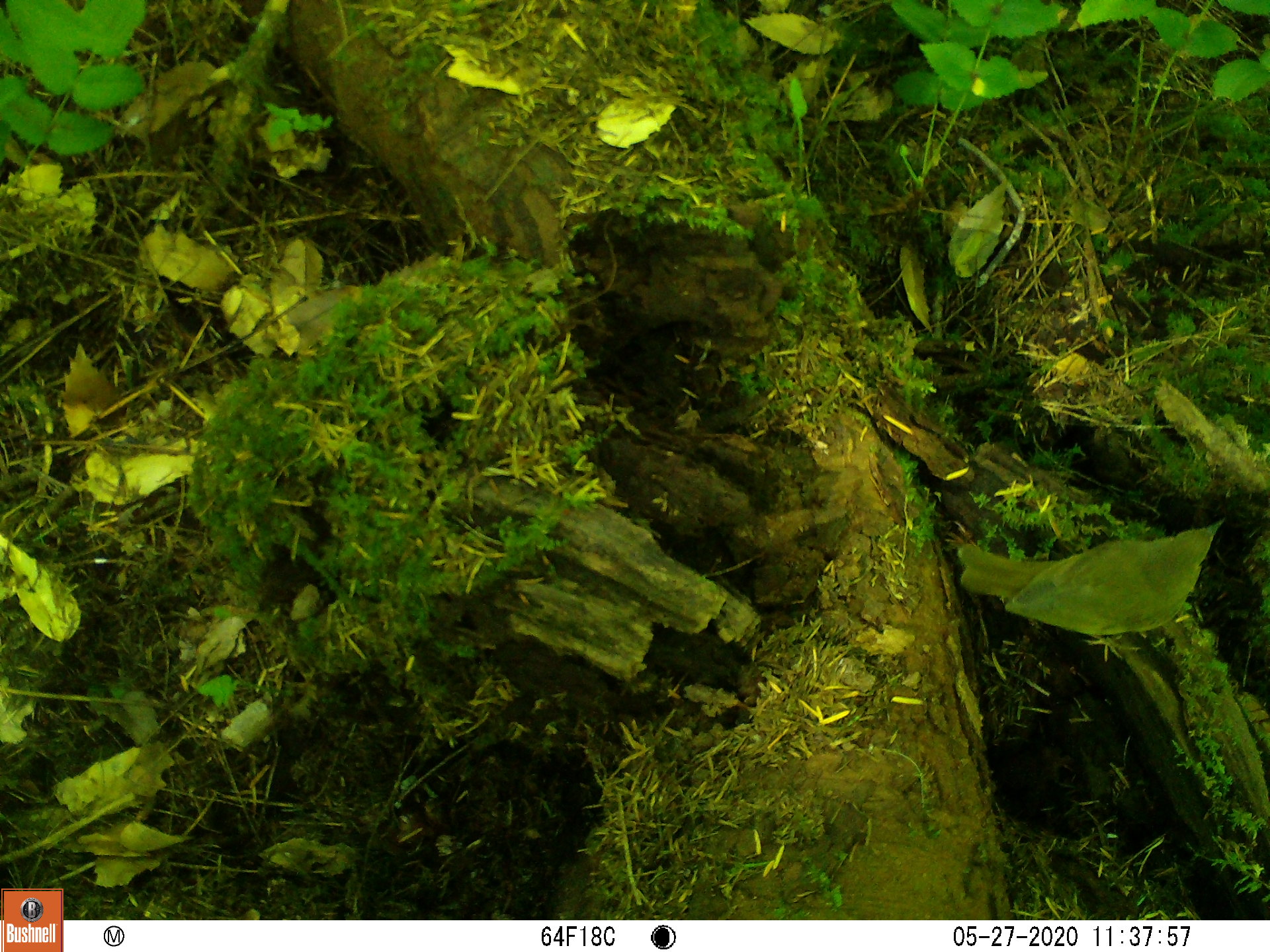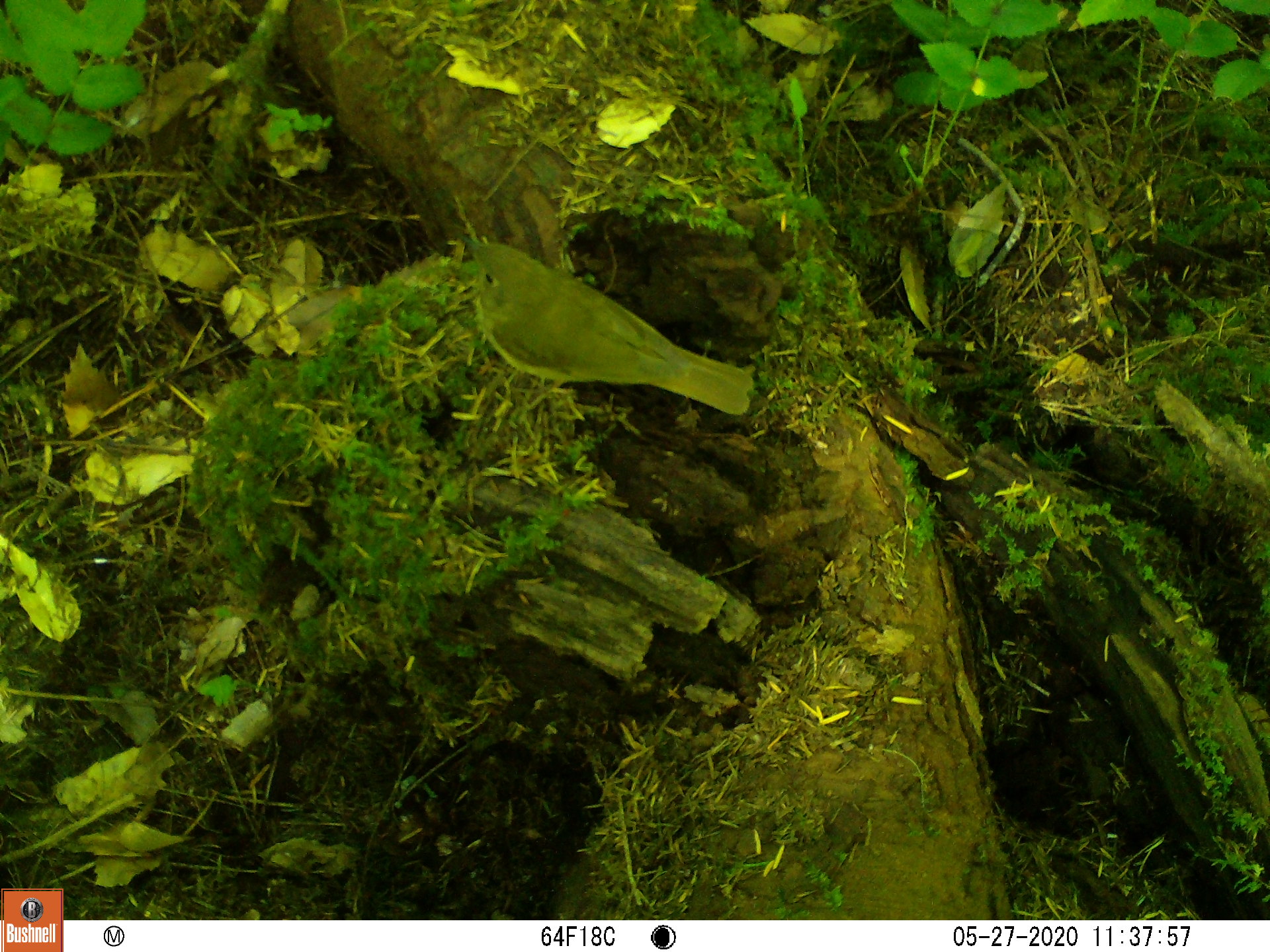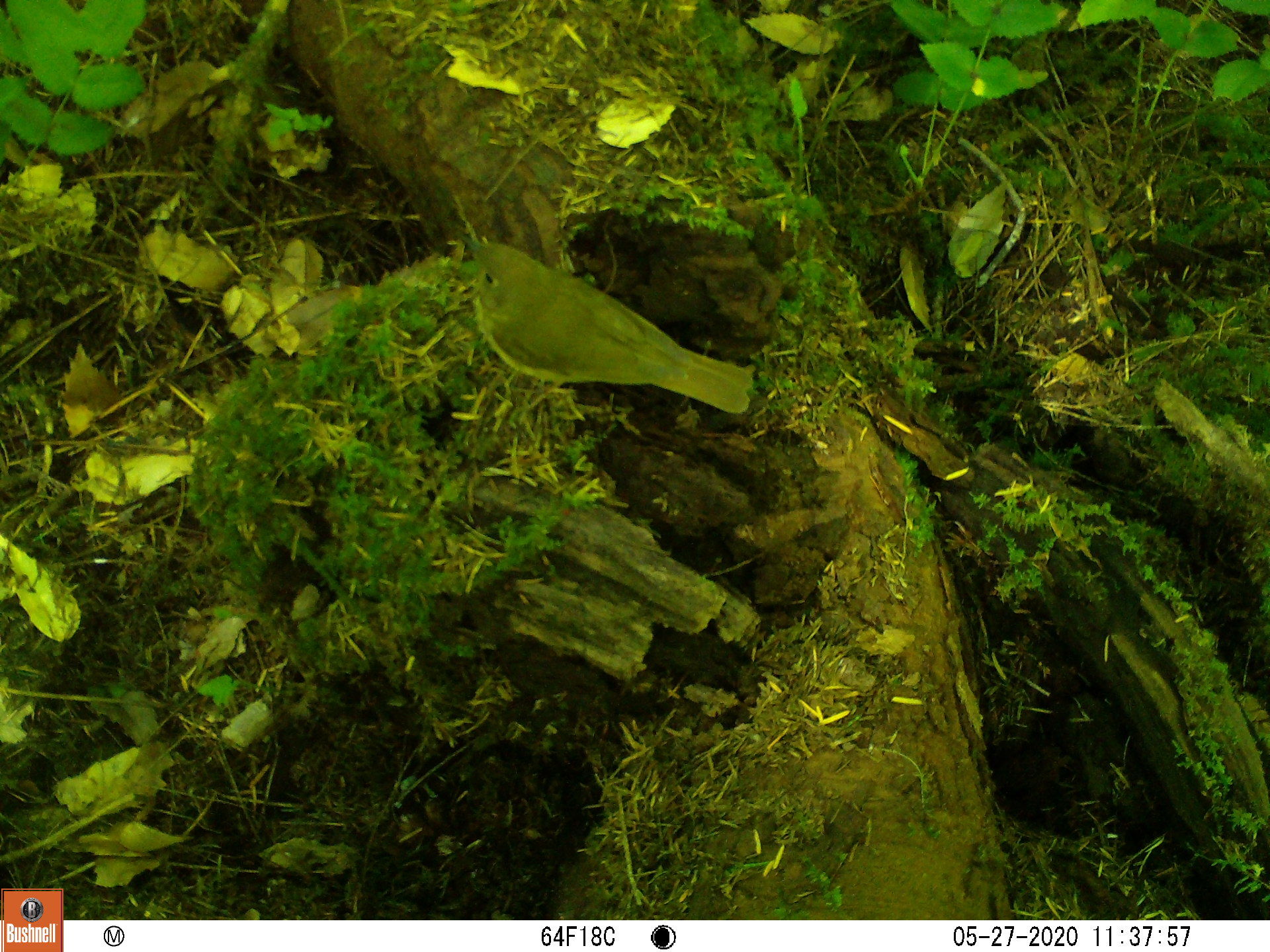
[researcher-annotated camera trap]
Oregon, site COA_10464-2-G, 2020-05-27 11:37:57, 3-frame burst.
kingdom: Animalia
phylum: Chordata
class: Aves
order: Passeriformes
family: Turdidae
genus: Catharus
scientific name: Catharus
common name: brown thrushes and nightingale-thrushes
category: catharus species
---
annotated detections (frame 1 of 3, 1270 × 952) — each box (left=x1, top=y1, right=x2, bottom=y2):
catharus species: (left=954, top=518, right=1225, bottom=647)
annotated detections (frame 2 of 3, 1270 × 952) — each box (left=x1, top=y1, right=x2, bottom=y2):
catharus species: (left=463, top=232, right=757, bottom=418)